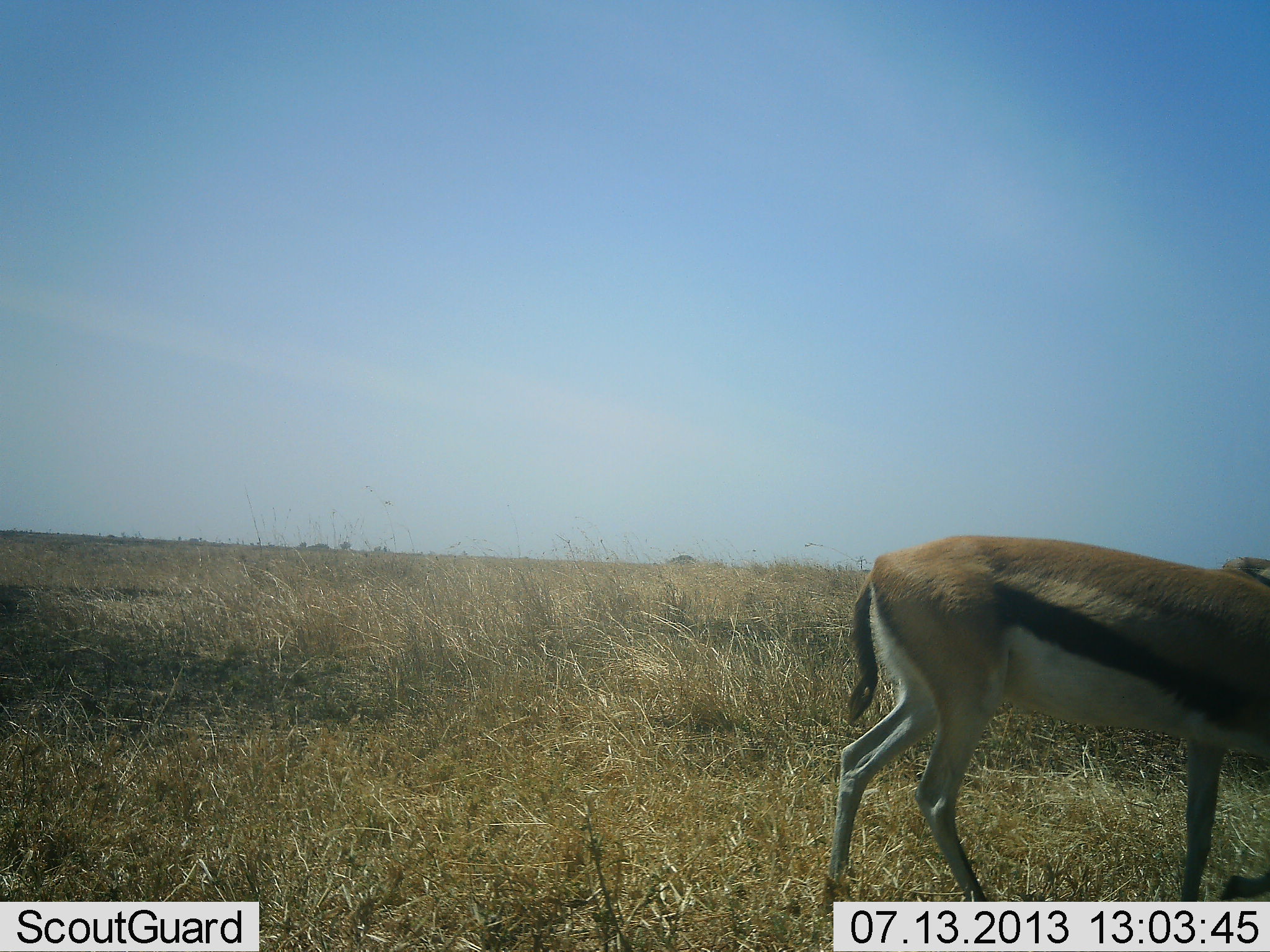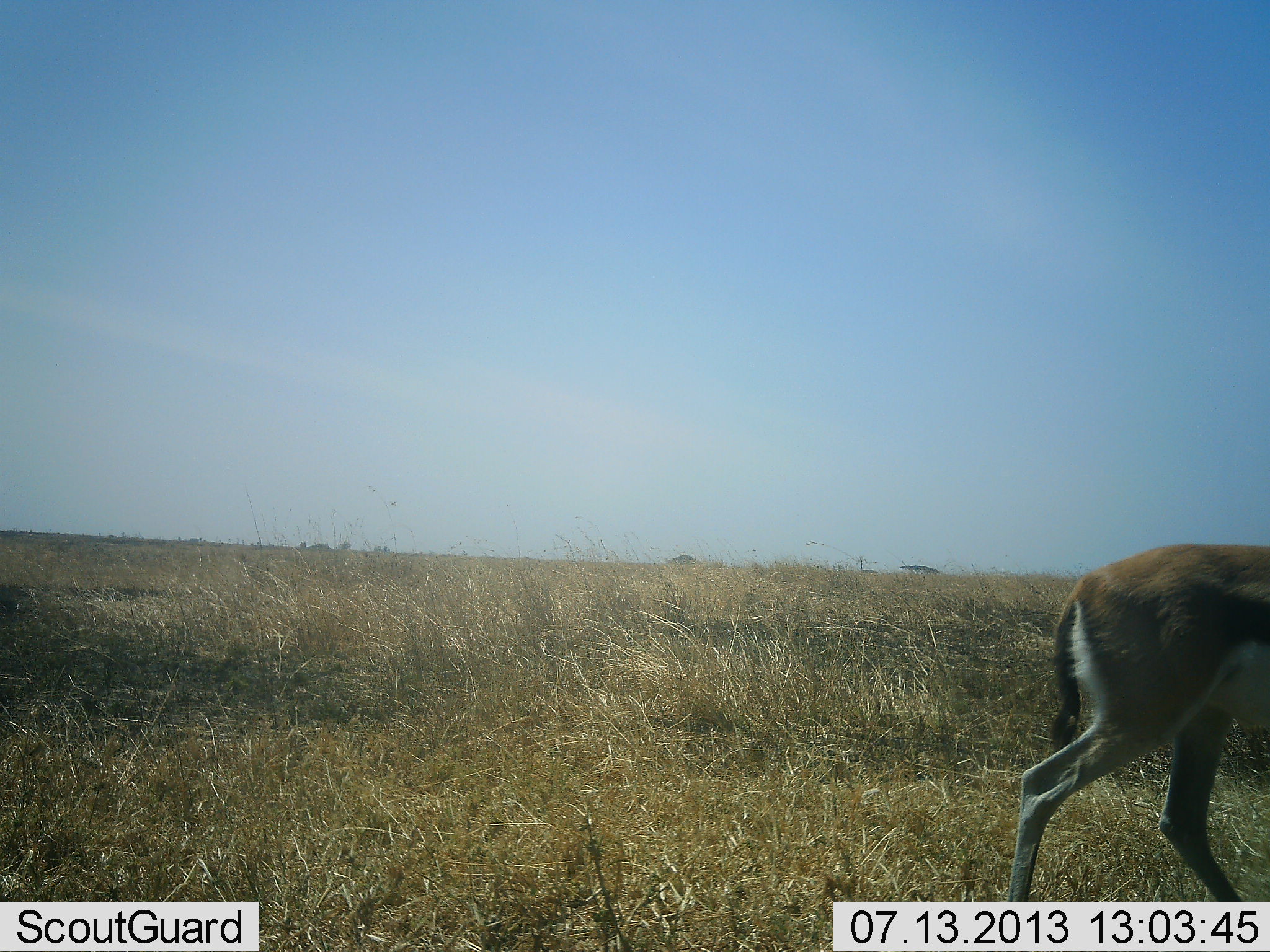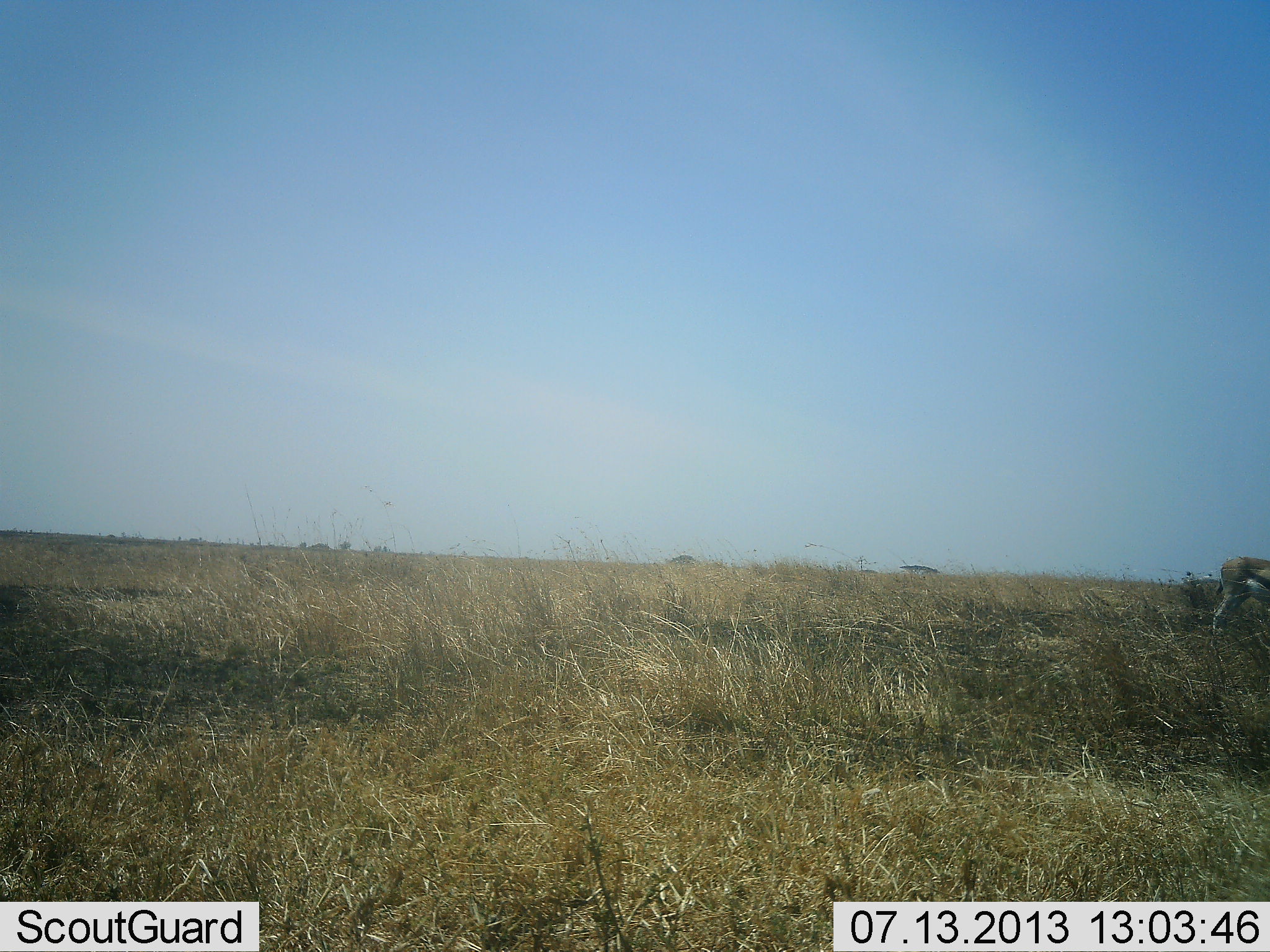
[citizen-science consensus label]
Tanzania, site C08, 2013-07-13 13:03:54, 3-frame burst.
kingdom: Animalia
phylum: Chordata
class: Mammalia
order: Artiodactyla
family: Bovidae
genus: Eudorcas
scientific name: Eudorcas thomsonii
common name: thomson's gazelle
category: gazellethomsons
Gazellethomsons (thomson's gazelle) (Eudorcas thomsonii), count 1. Behavior (volunteer vote fractions): standing 30%, resting 0%, moving 91%, interacting 0%. Young present (vote fraction): 0%. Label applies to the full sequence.